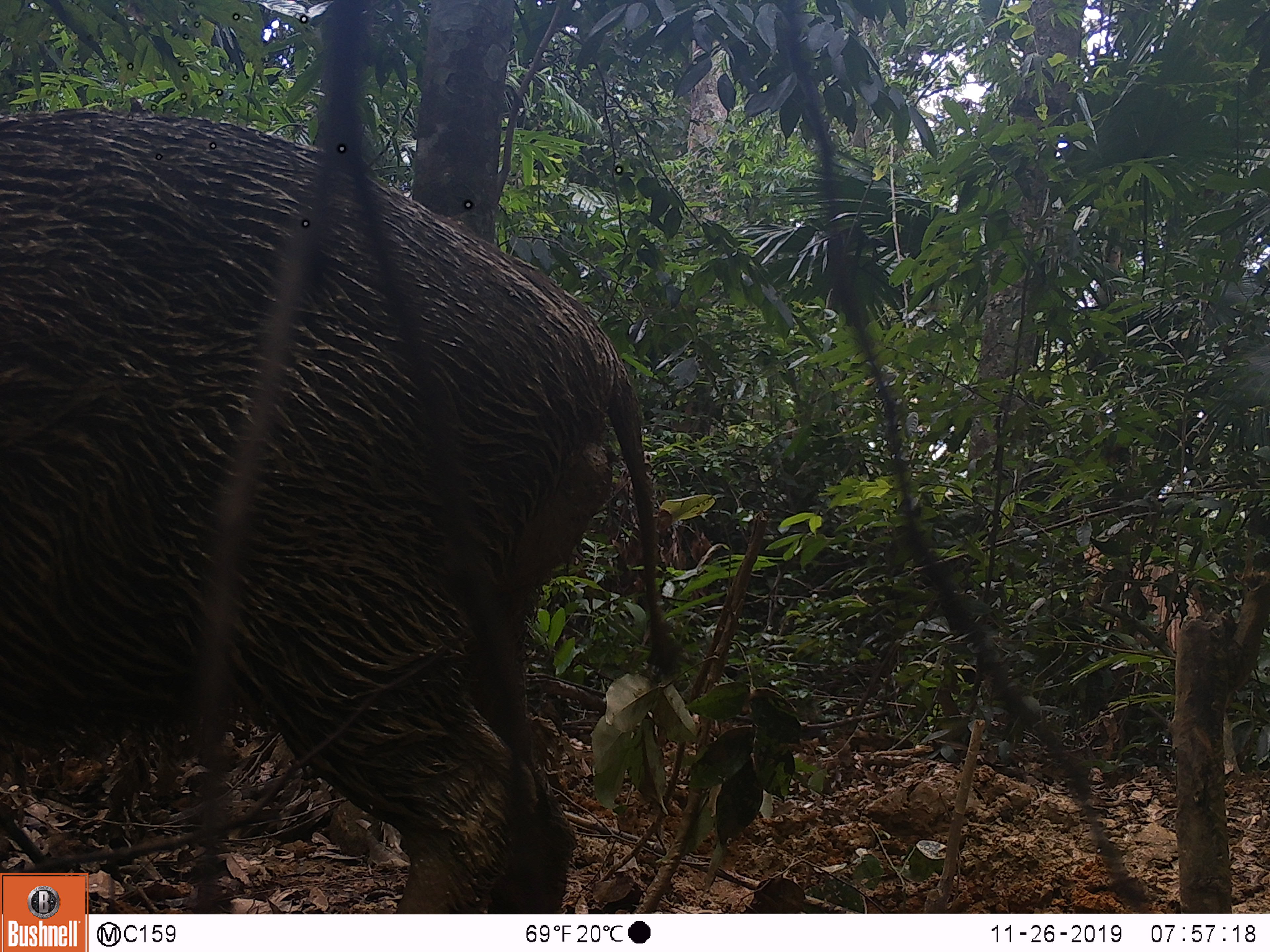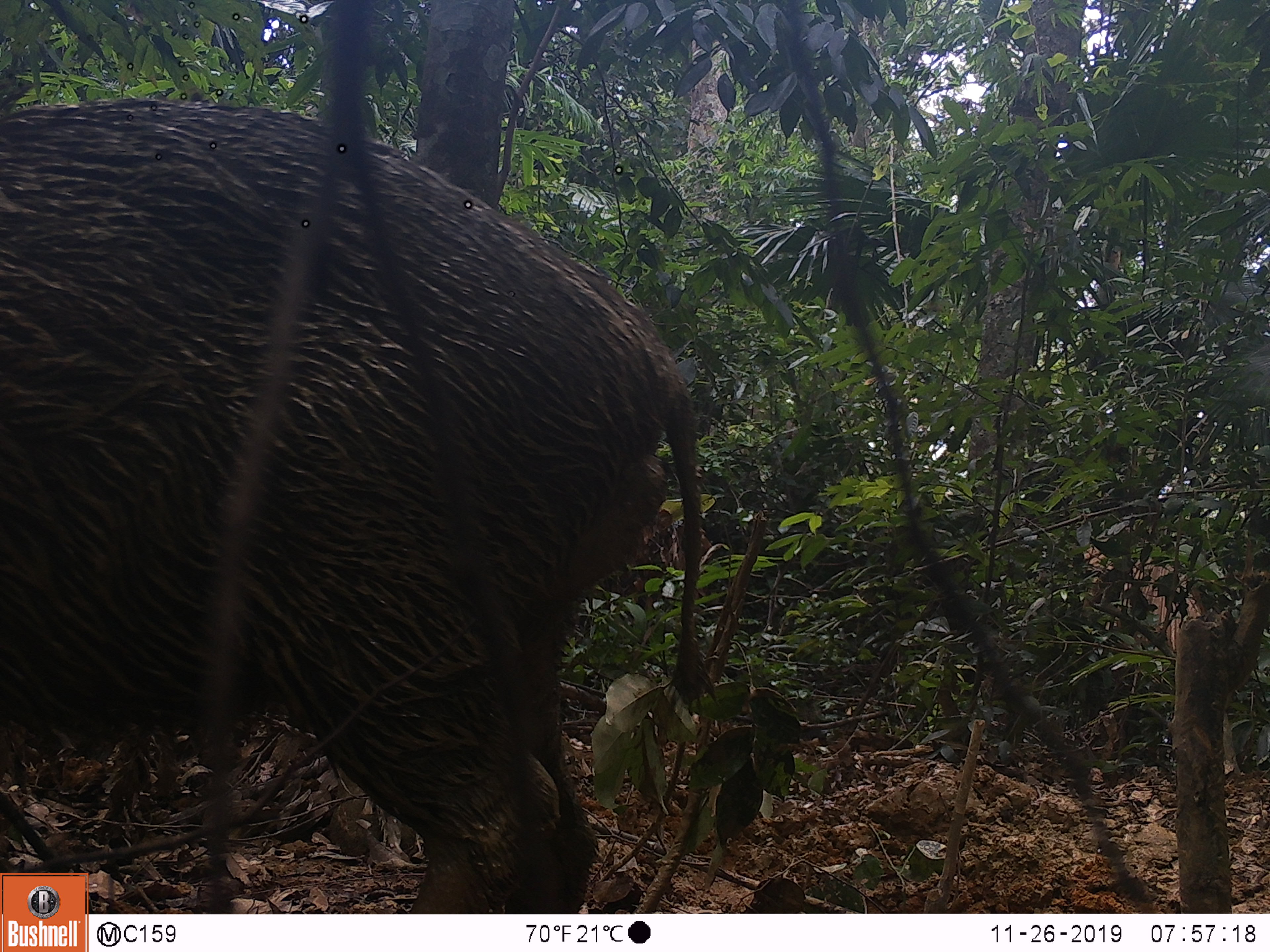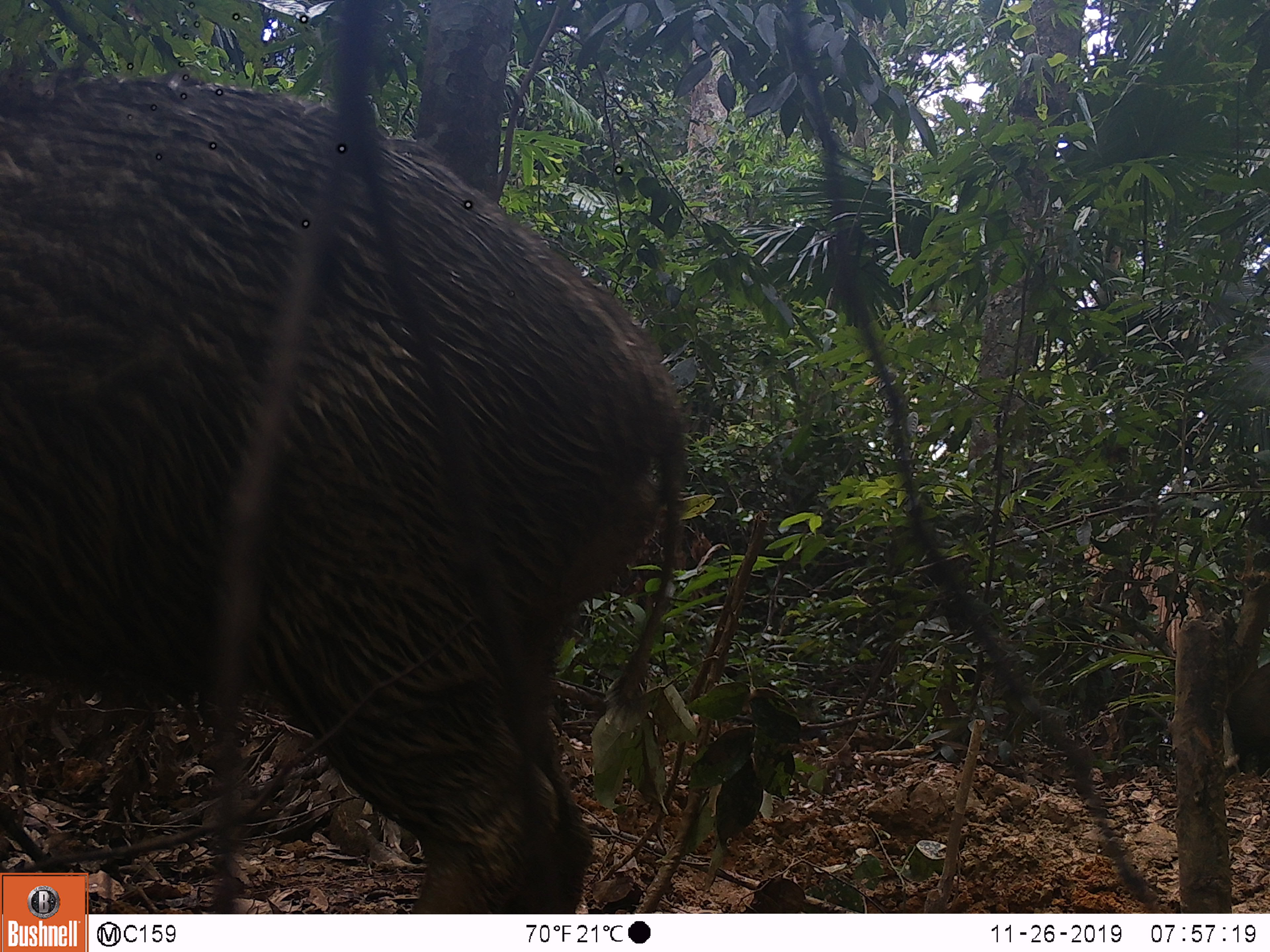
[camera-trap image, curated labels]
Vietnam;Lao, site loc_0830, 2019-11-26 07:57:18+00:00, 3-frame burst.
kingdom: Animalia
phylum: Chordata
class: Mammalia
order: Artiodactyla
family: Suidae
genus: Sus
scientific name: Sus scrofa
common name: eurasian wild pig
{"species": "eurasian wild pig (Sus scrofa)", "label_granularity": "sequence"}